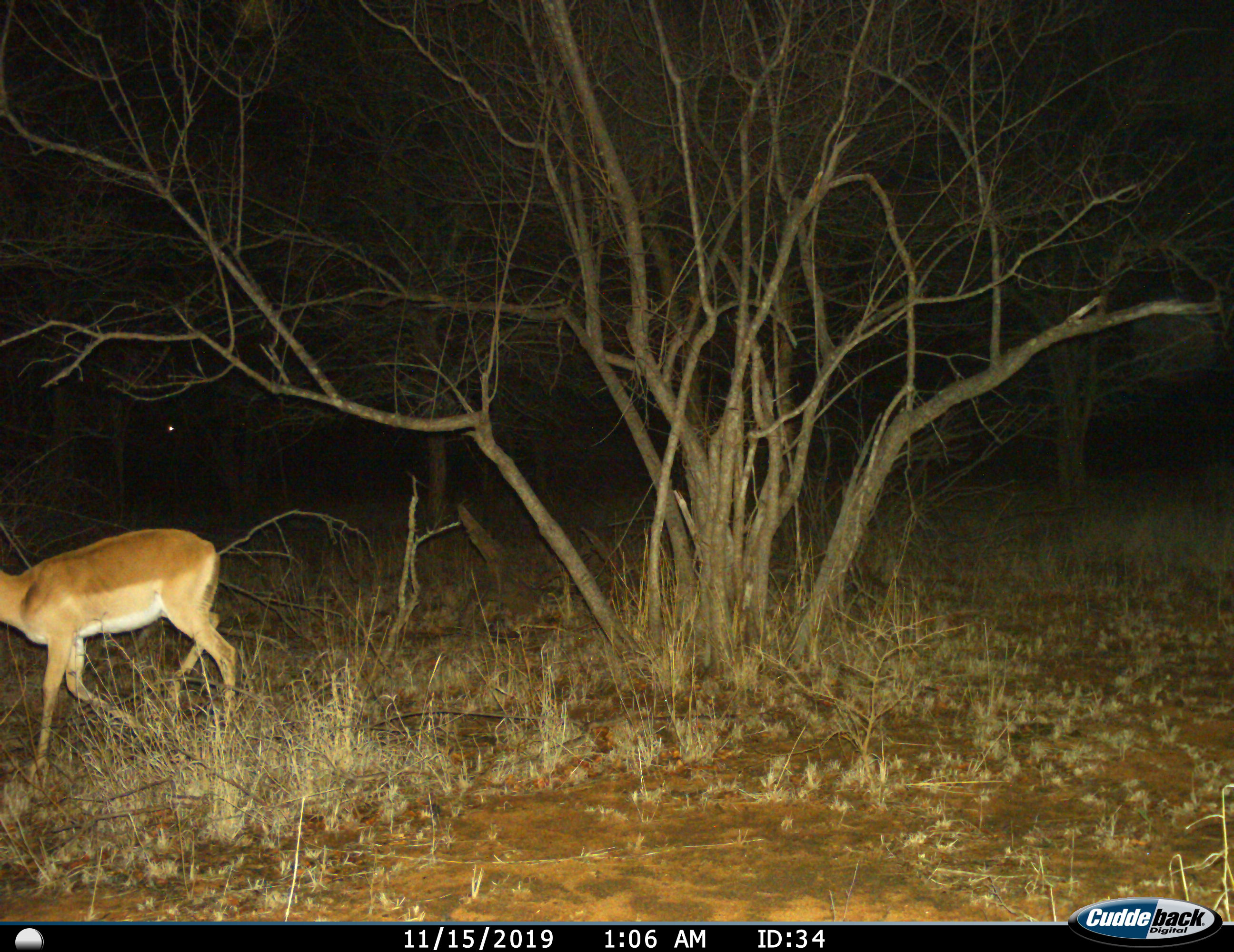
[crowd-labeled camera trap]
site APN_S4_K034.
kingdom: Animalia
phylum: Chordata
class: Mammalia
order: Artiodactyla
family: Bovidae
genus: Aepyceros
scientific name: Aepyceros melampus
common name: impala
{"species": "impala (Aepyceros melampus)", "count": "1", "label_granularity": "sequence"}